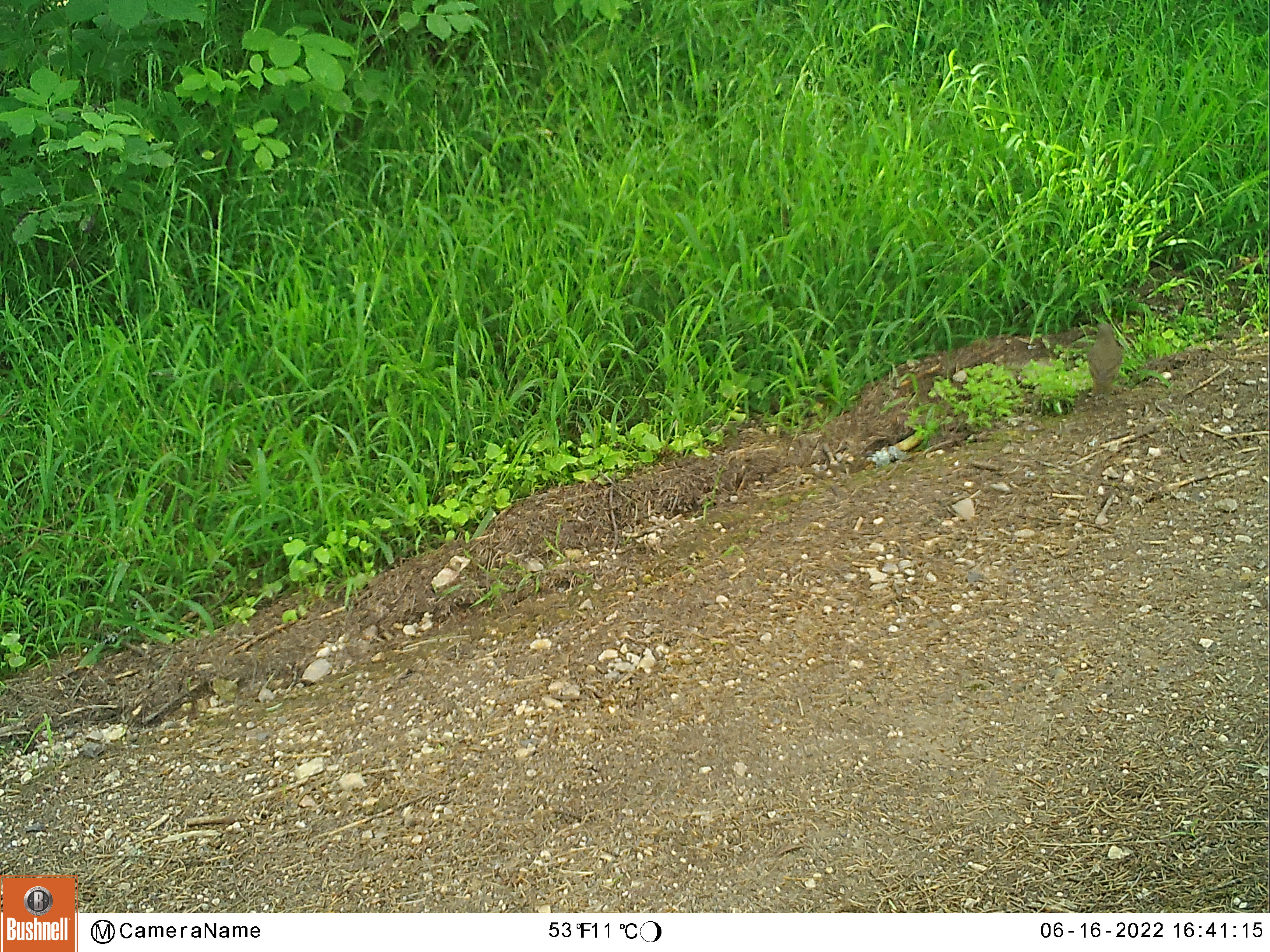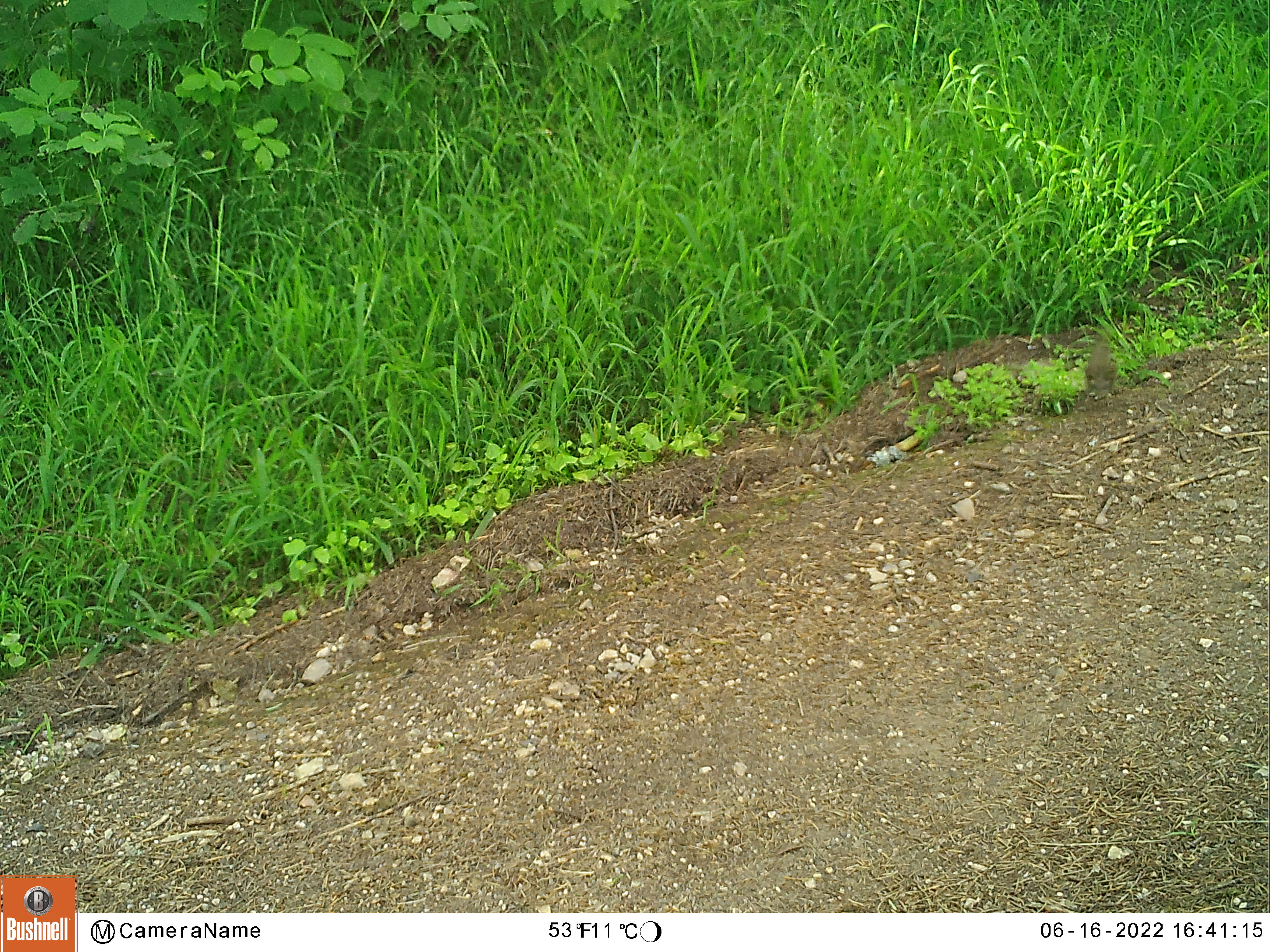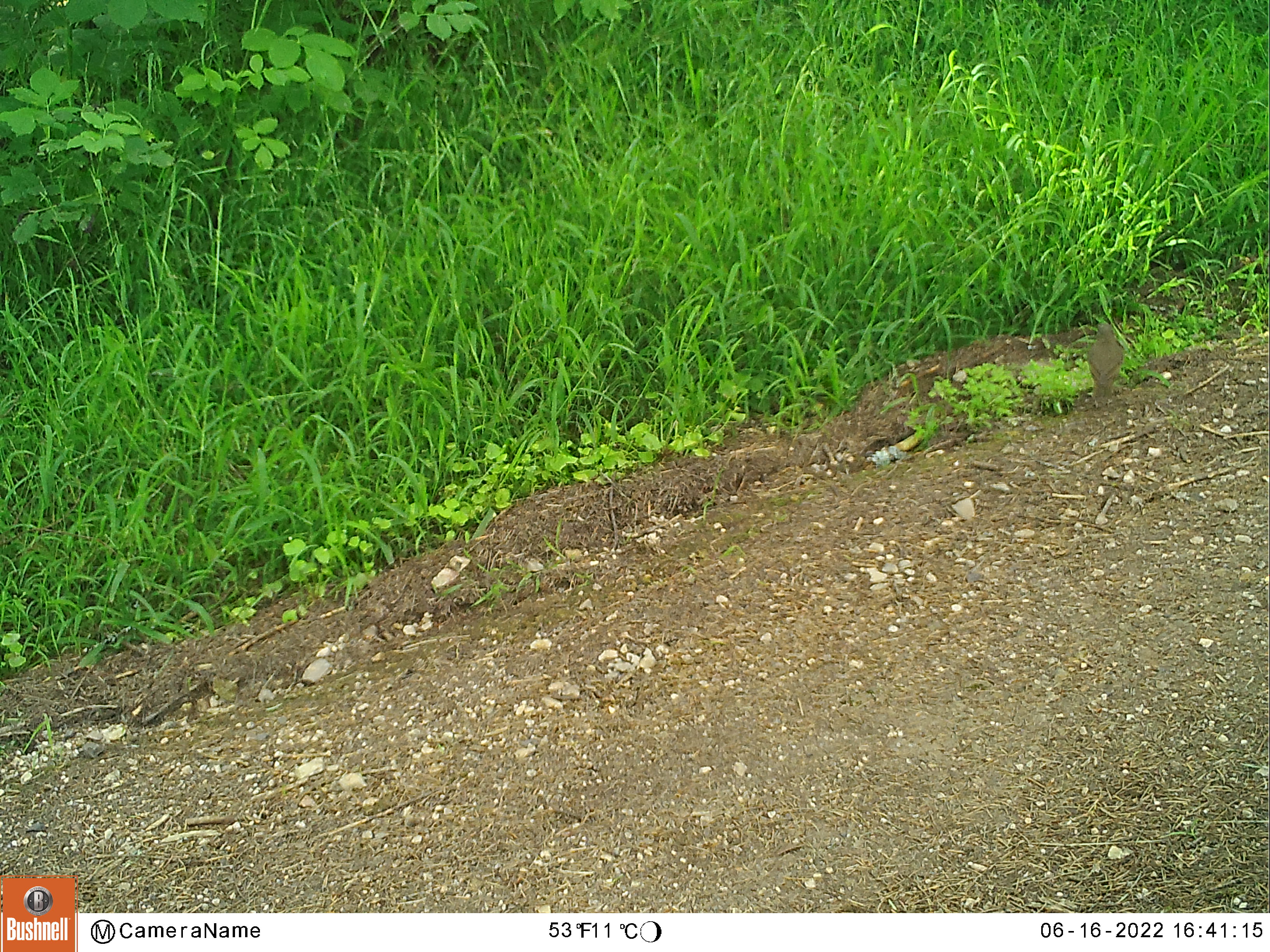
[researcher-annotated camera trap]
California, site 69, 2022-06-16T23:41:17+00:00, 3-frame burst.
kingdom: Animalia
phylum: Chordata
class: Aves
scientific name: Aves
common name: bird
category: unknown bird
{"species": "unknown bird (bird) (Aves)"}